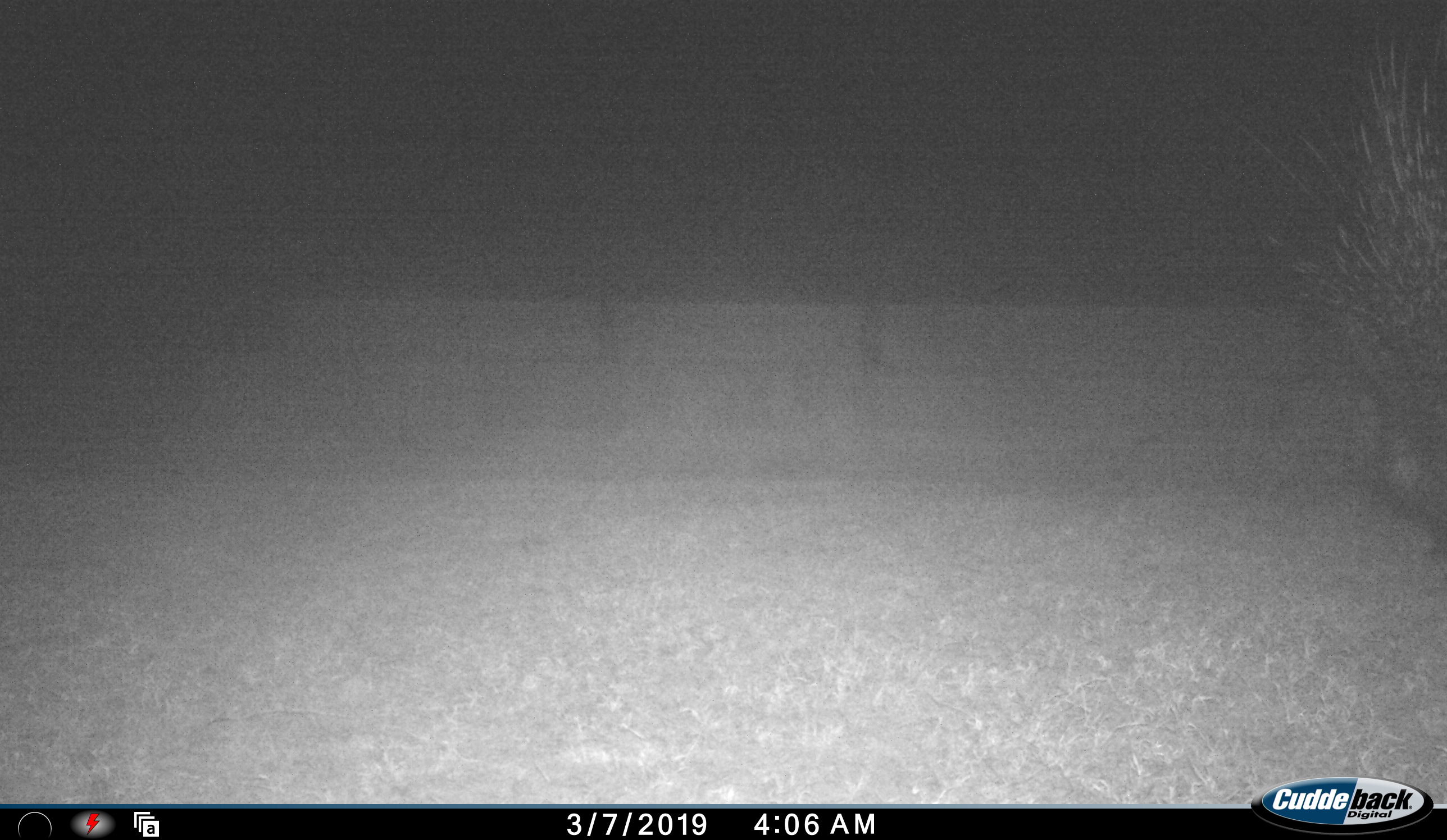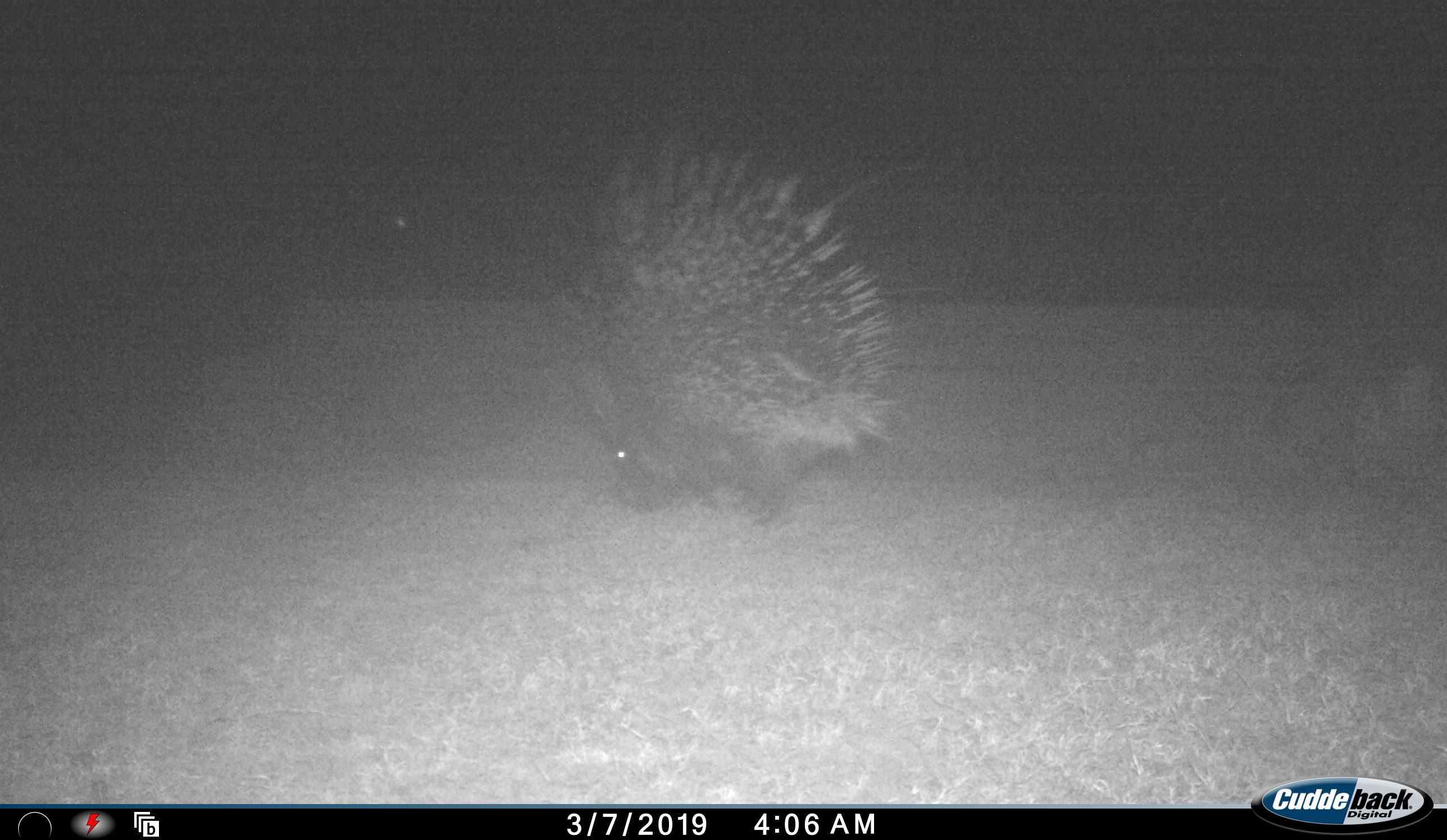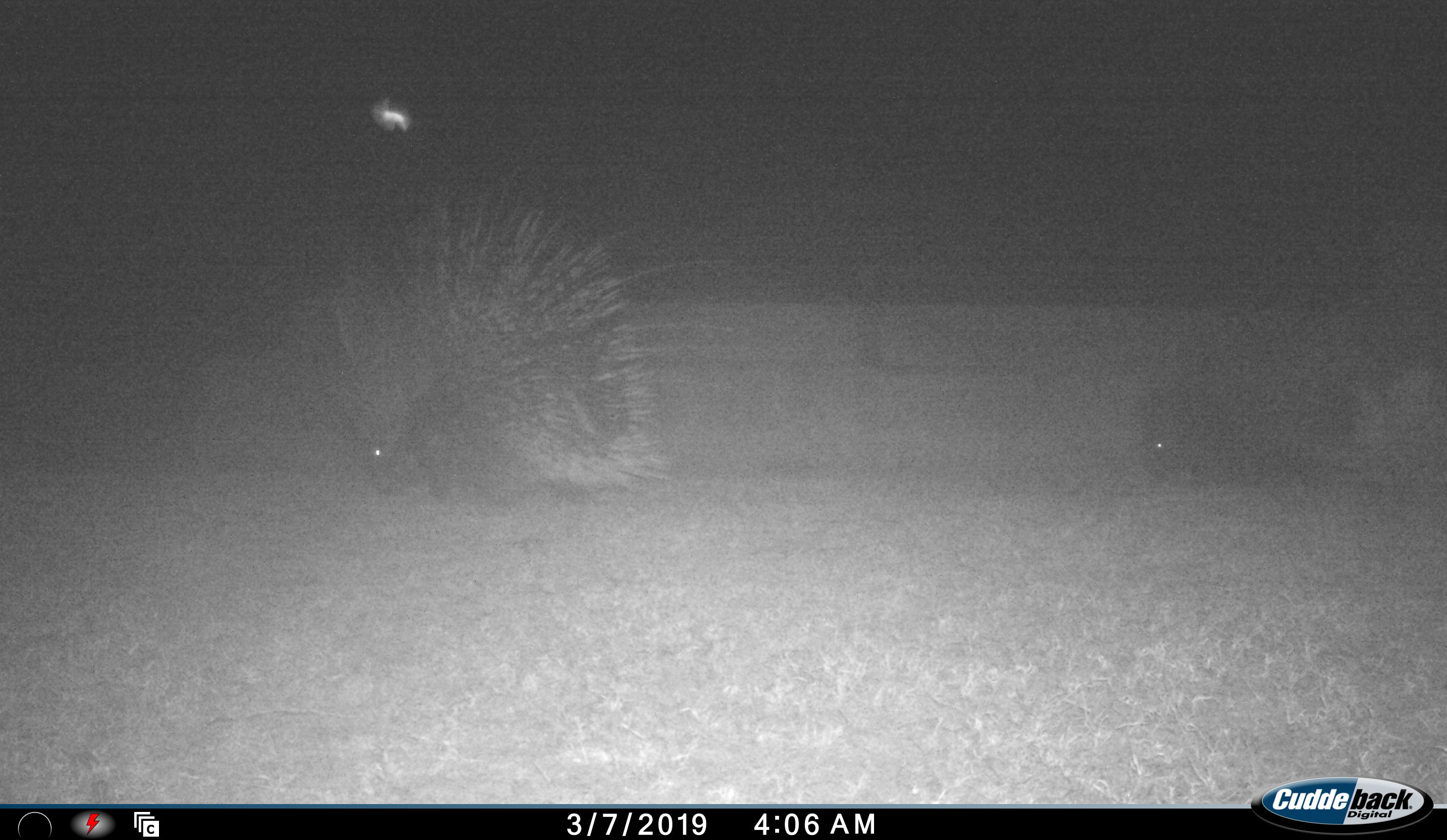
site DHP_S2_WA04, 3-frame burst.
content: unidentified animal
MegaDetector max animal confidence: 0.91